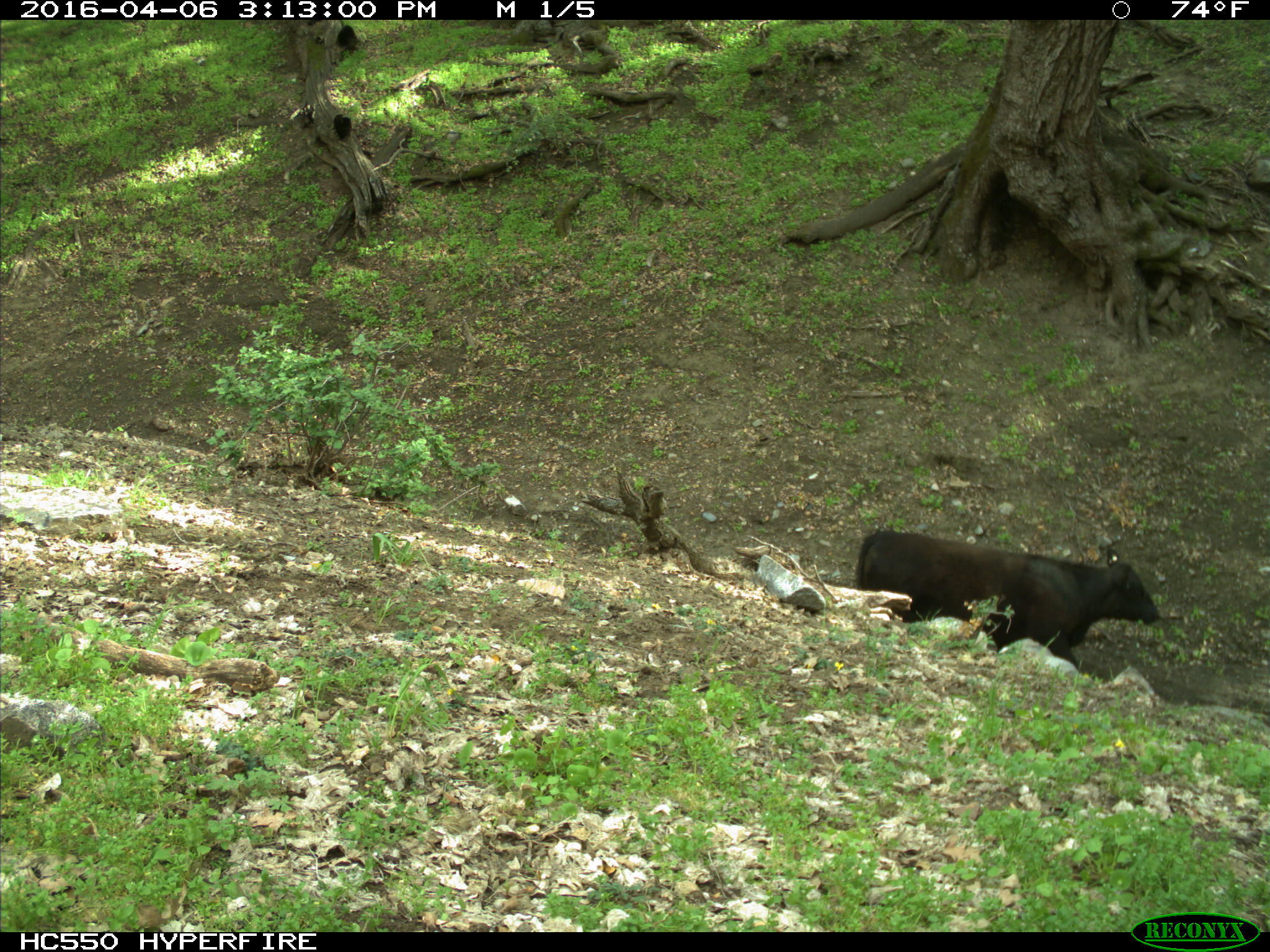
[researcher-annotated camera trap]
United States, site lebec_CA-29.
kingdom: Animalia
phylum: Chordata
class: Mammalia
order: Artiodactyla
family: Bovidae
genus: Bos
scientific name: Bos taurus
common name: domestic cow